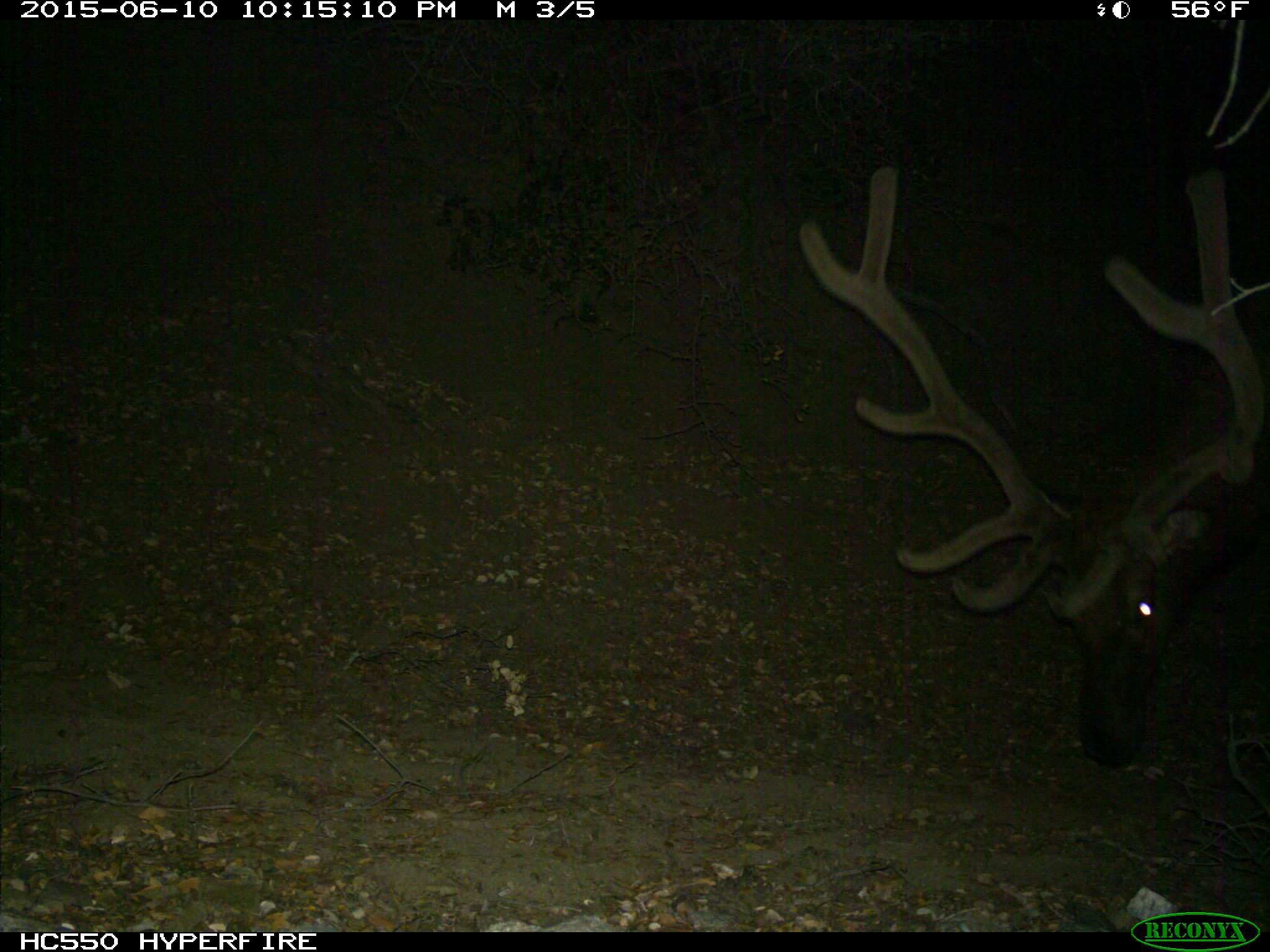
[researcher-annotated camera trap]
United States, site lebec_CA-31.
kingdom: Animalia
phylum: Chordata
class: Mammalia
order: Artiodactyla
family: Cervidae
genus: Cervus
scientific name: Cervus canadensis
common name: elk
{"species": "Cervus canadensis (elk)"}